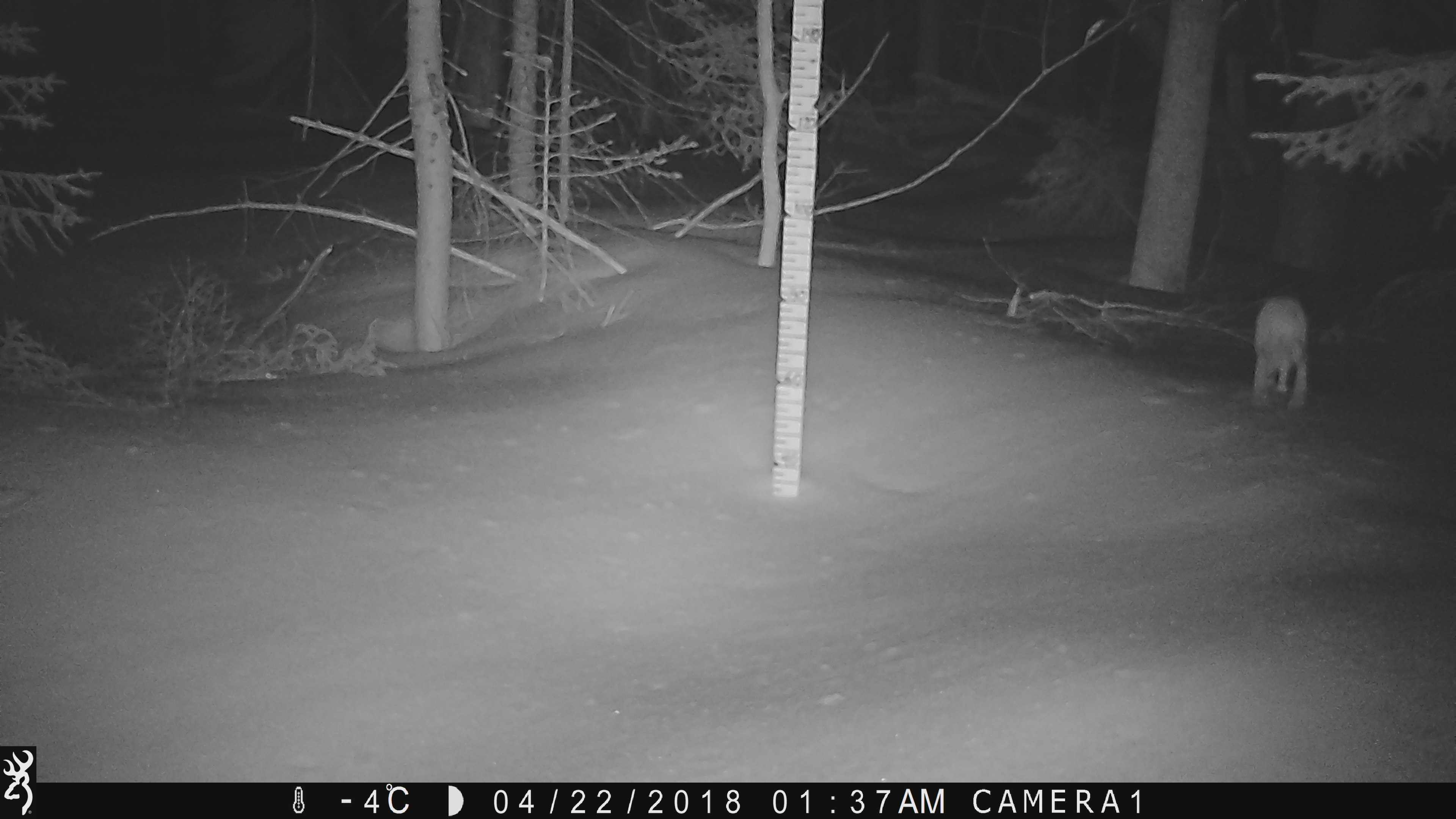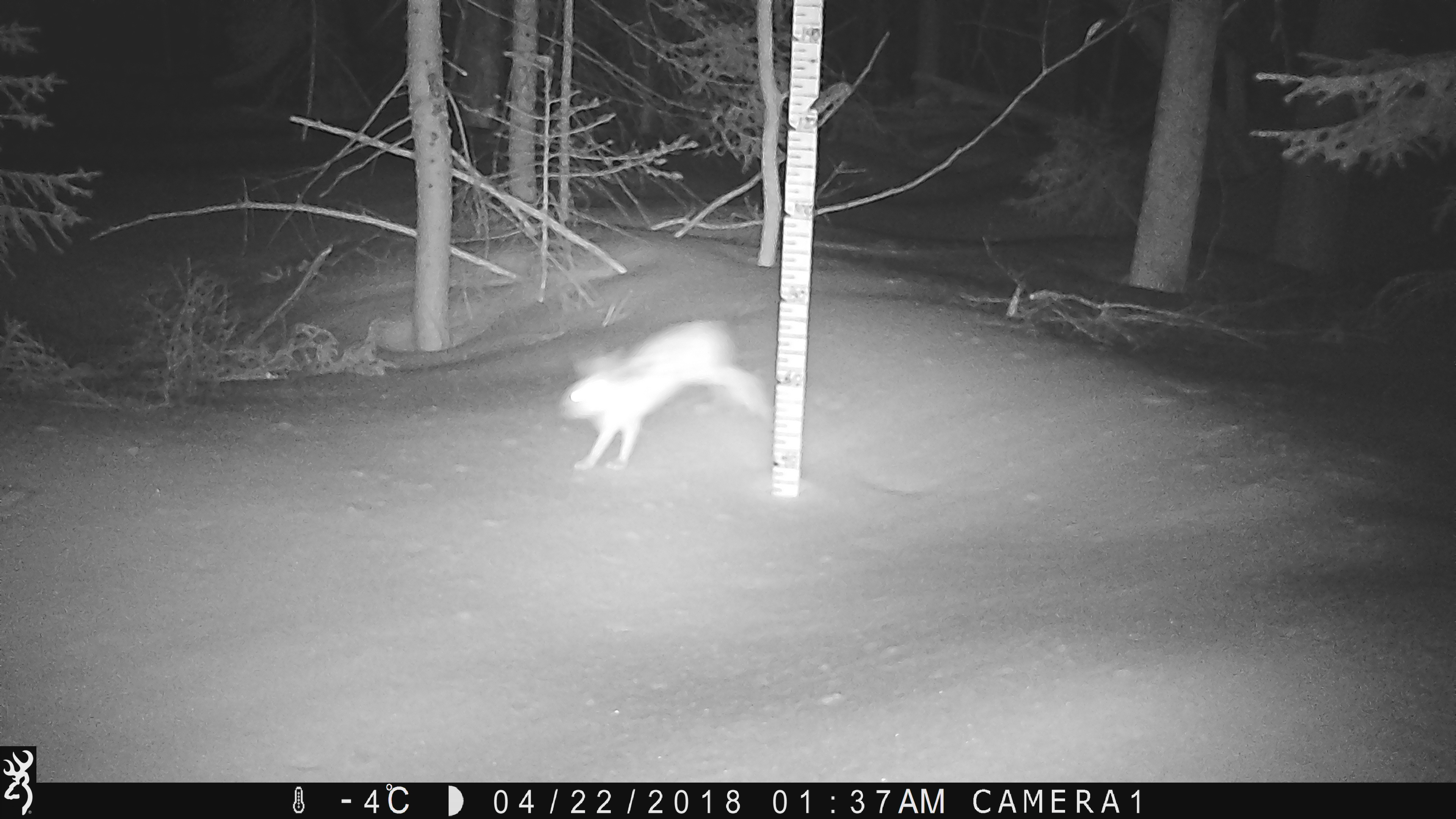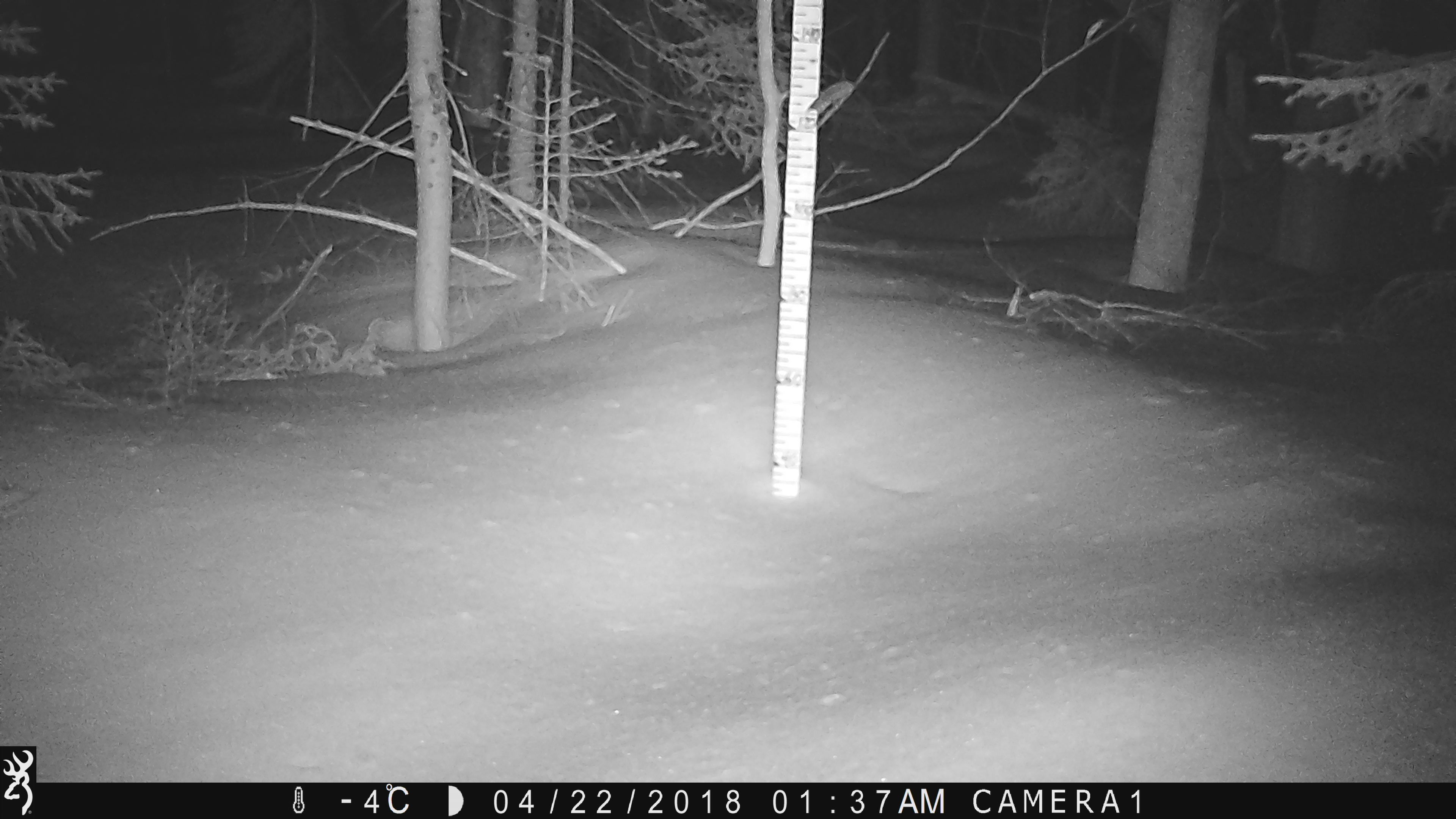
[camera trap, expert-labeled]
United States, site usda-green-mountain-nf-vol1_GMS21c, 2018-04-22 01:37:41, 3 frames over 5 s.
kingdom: Animalia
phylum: Chordata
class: Mammalia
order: Lagomorpha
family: Leporidae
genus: Lepus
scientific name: Lepus americanus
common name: snowshoe hare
Snowshoe hare (Lepus americanus).